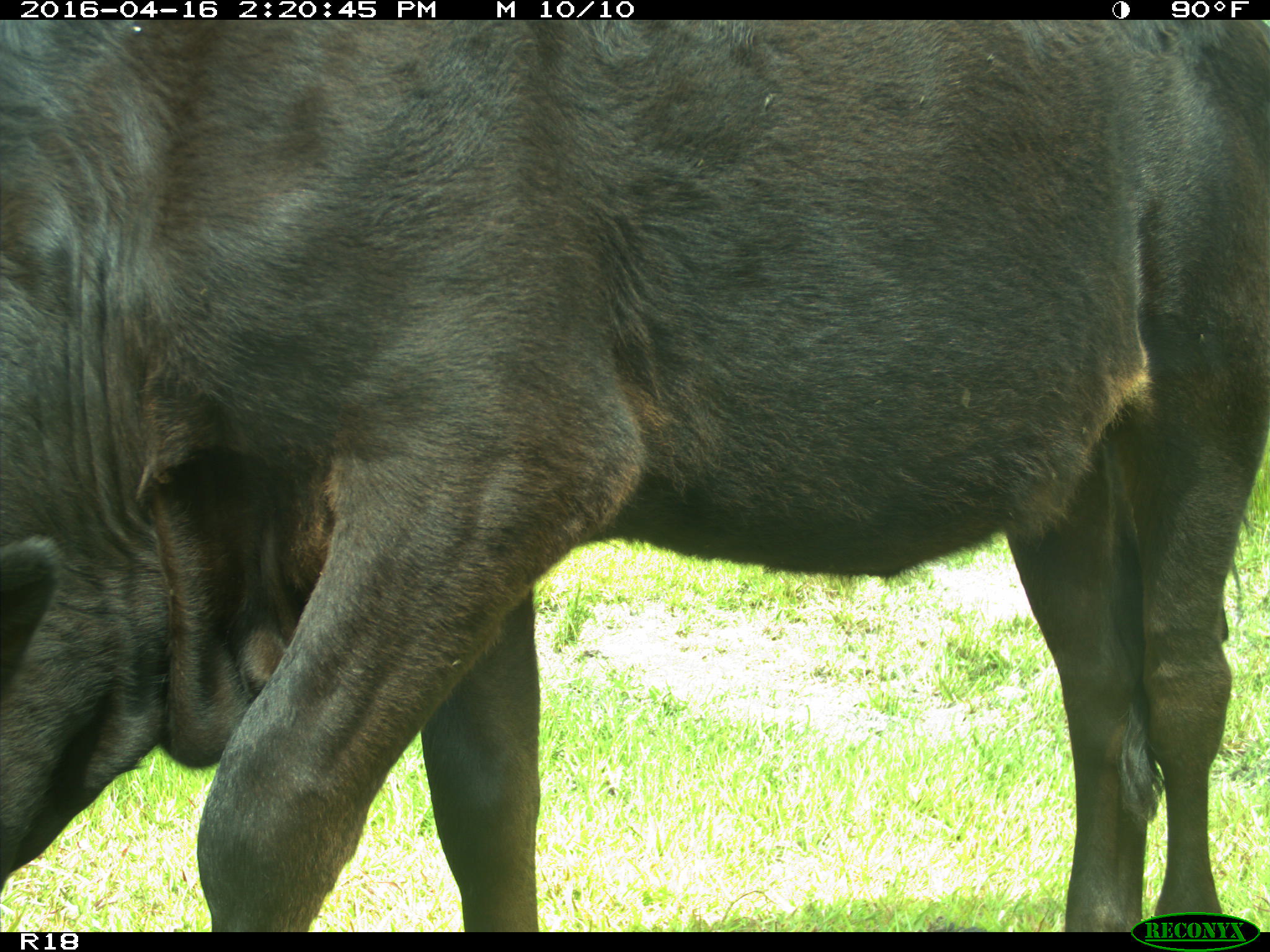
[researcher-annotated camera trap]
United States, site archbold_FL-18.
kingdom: Animalia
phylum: Chordata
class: Mammalia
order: Artiodactyla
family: Bovidae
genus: Bos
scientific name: Bos taurus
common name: domestic cow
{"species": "Bos taurus (domestic cow)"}